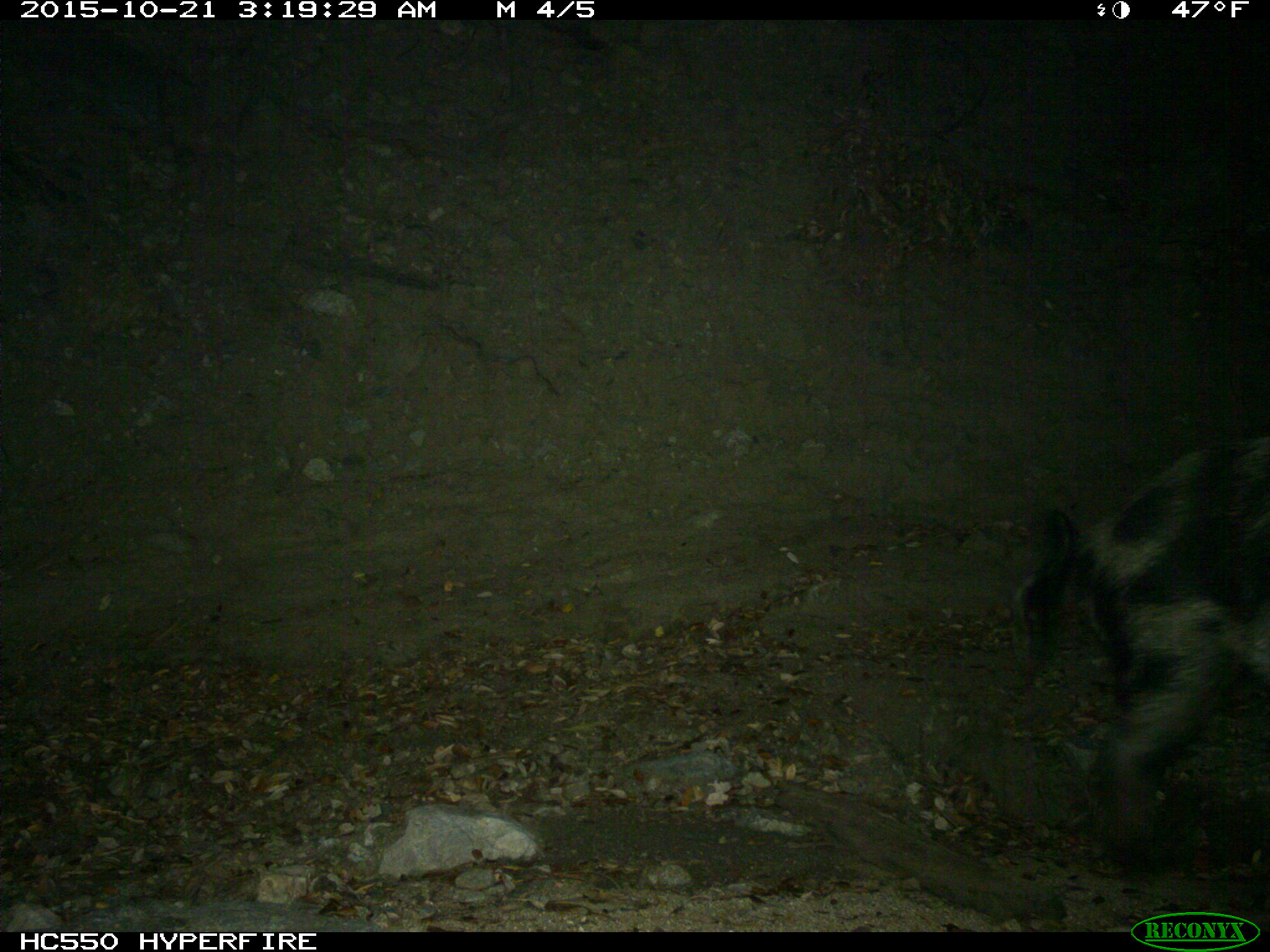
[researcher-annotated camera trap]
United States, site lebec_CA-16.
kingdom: Animalia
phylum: Chordata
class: Mammalia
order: Artiodactyla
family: Suidae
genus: Sus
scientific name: Sus scrofa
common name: wild boar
Sus scrofa (wild boar).